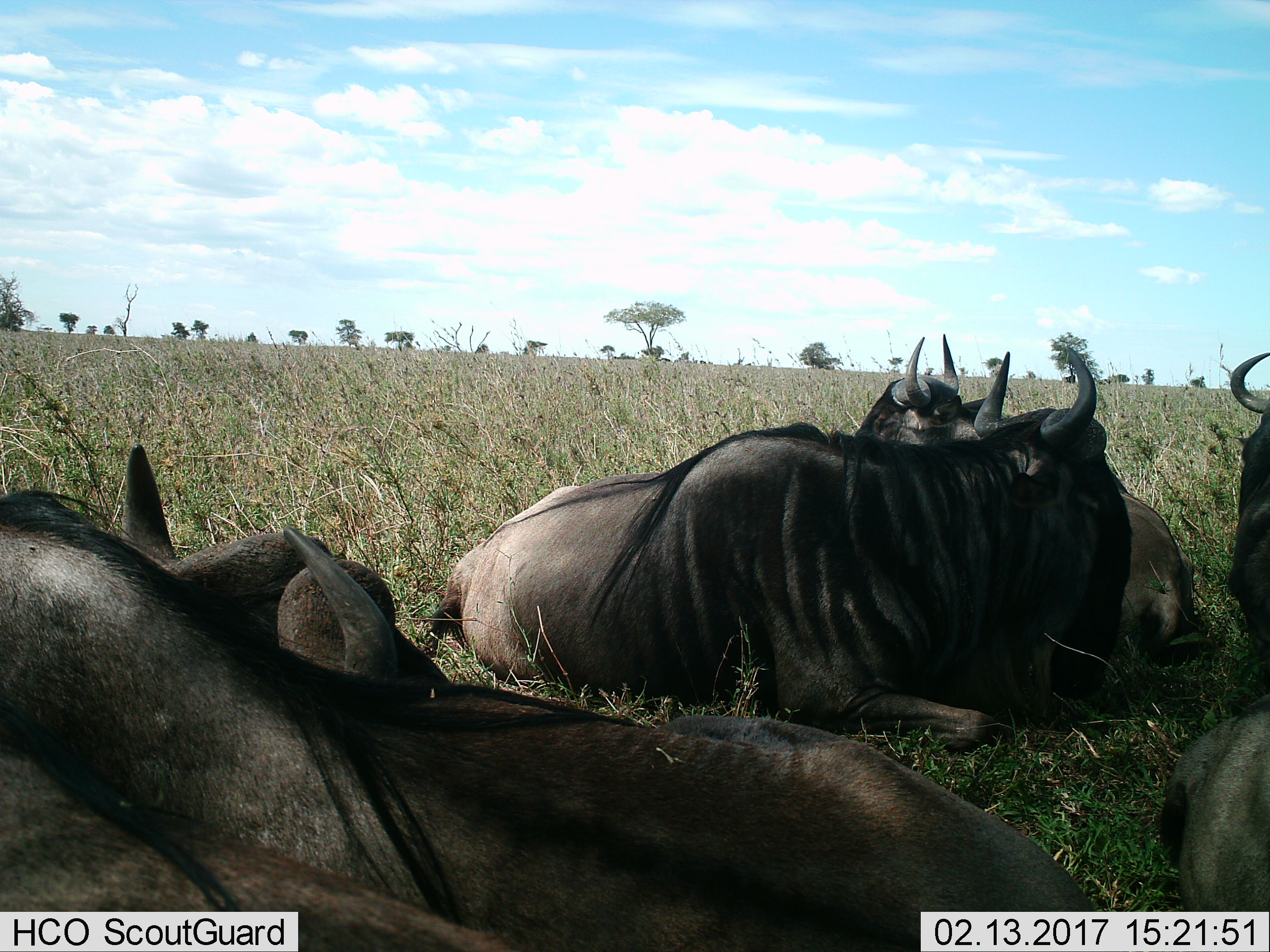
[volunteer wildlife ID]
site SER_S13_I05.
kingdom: Animalia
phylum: Chordata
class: Mammalia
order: Artiodactyla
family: Bovidae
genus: Connochaetes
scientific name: Connochaetes taurinus taurinus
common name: blue wildebeest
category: wildebeestblue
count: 5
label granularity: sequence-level